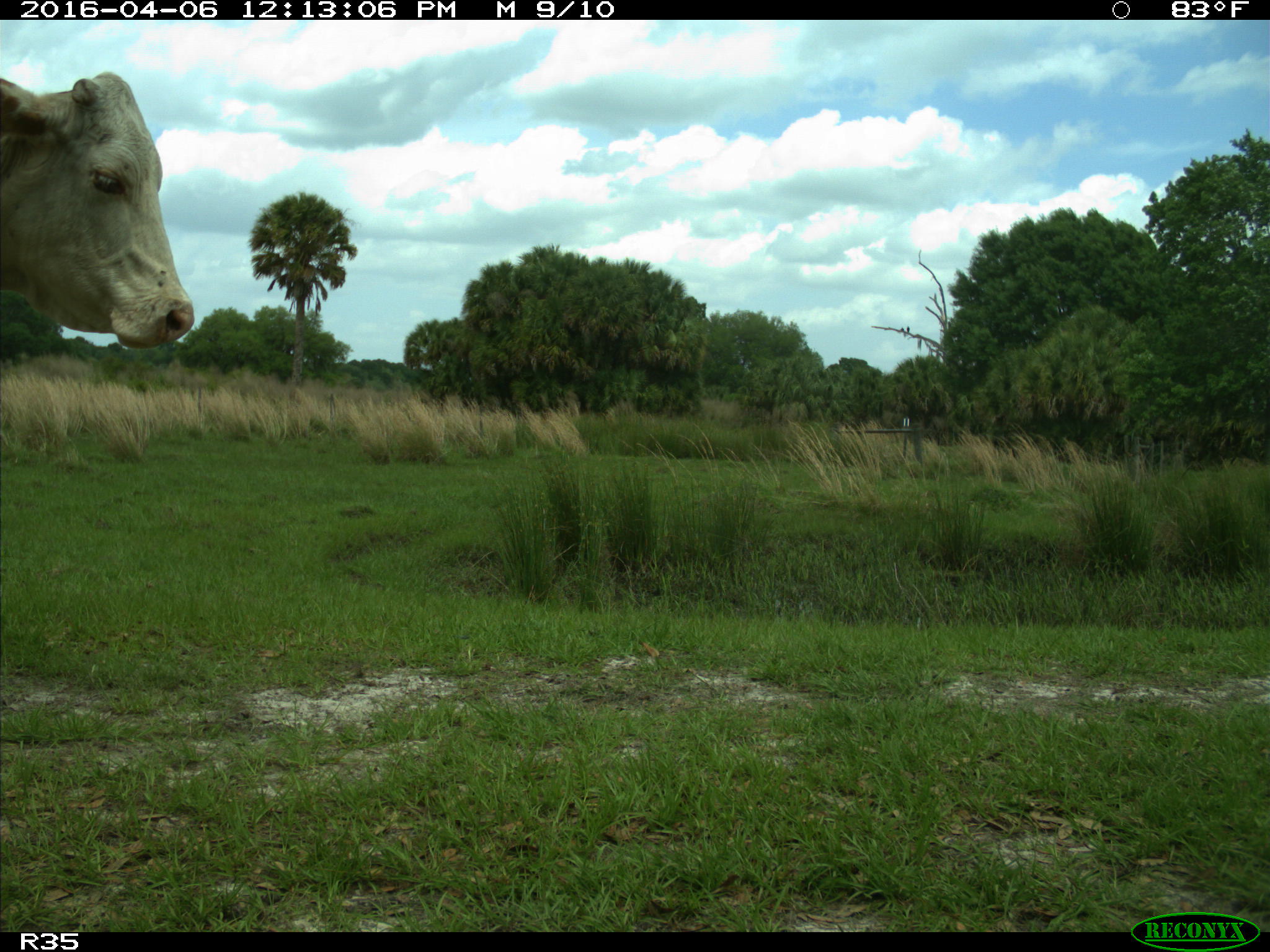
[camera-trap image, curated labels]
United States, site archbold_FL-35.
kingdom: Animalia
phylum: Chordata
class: Mammalia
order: Artiodactyla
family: Bovidae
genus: Bos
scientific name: Bos taurus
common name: domestic cow